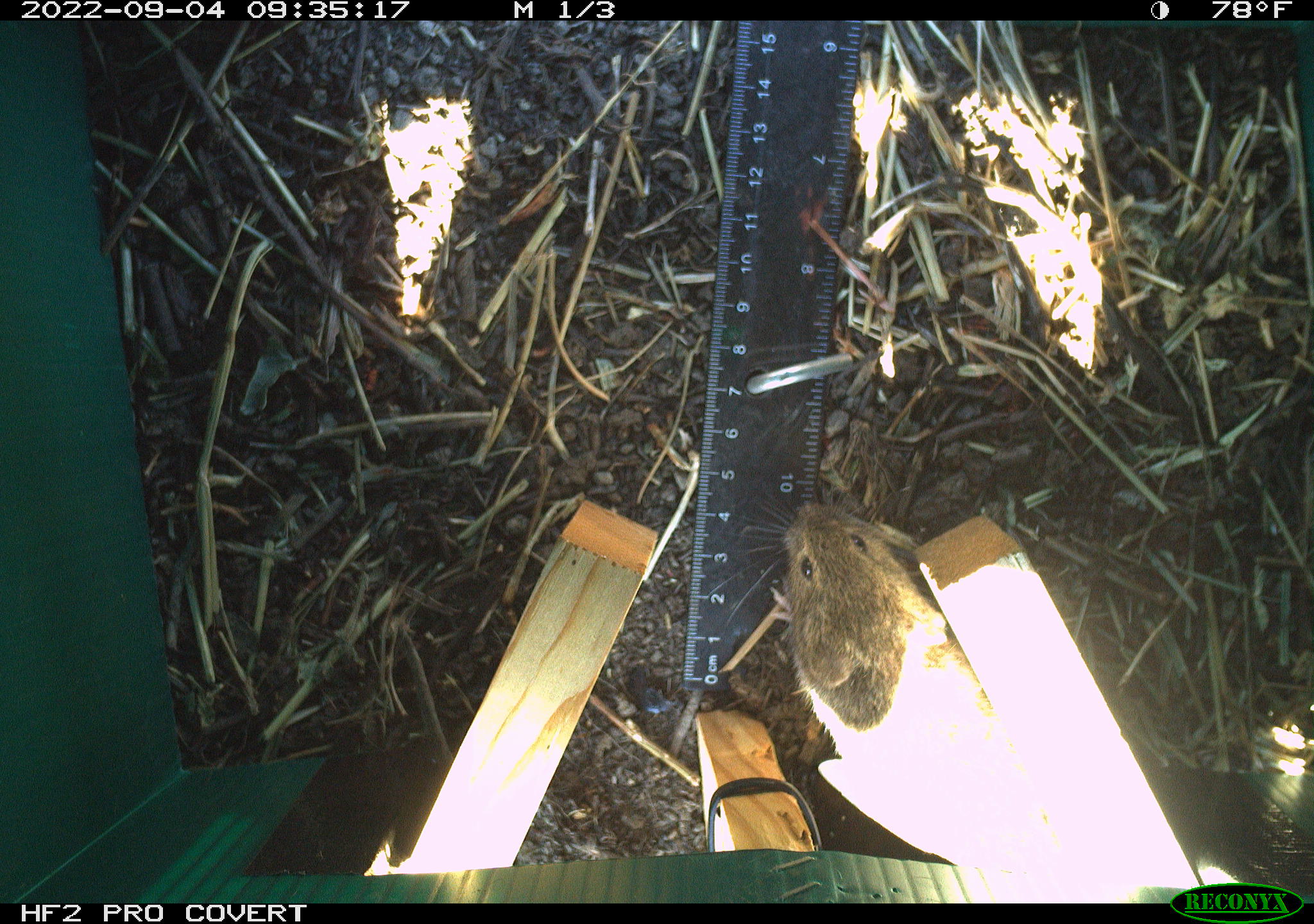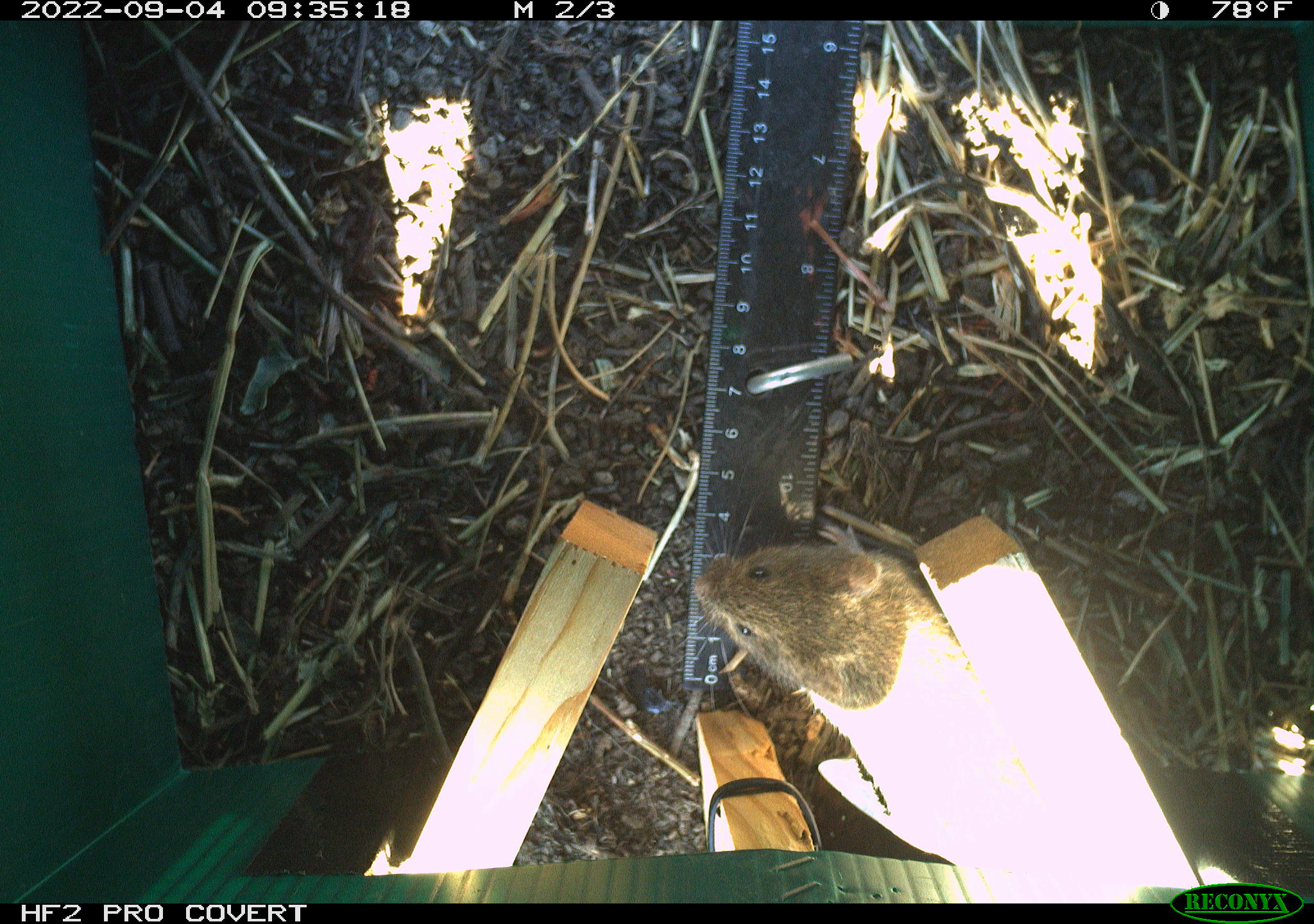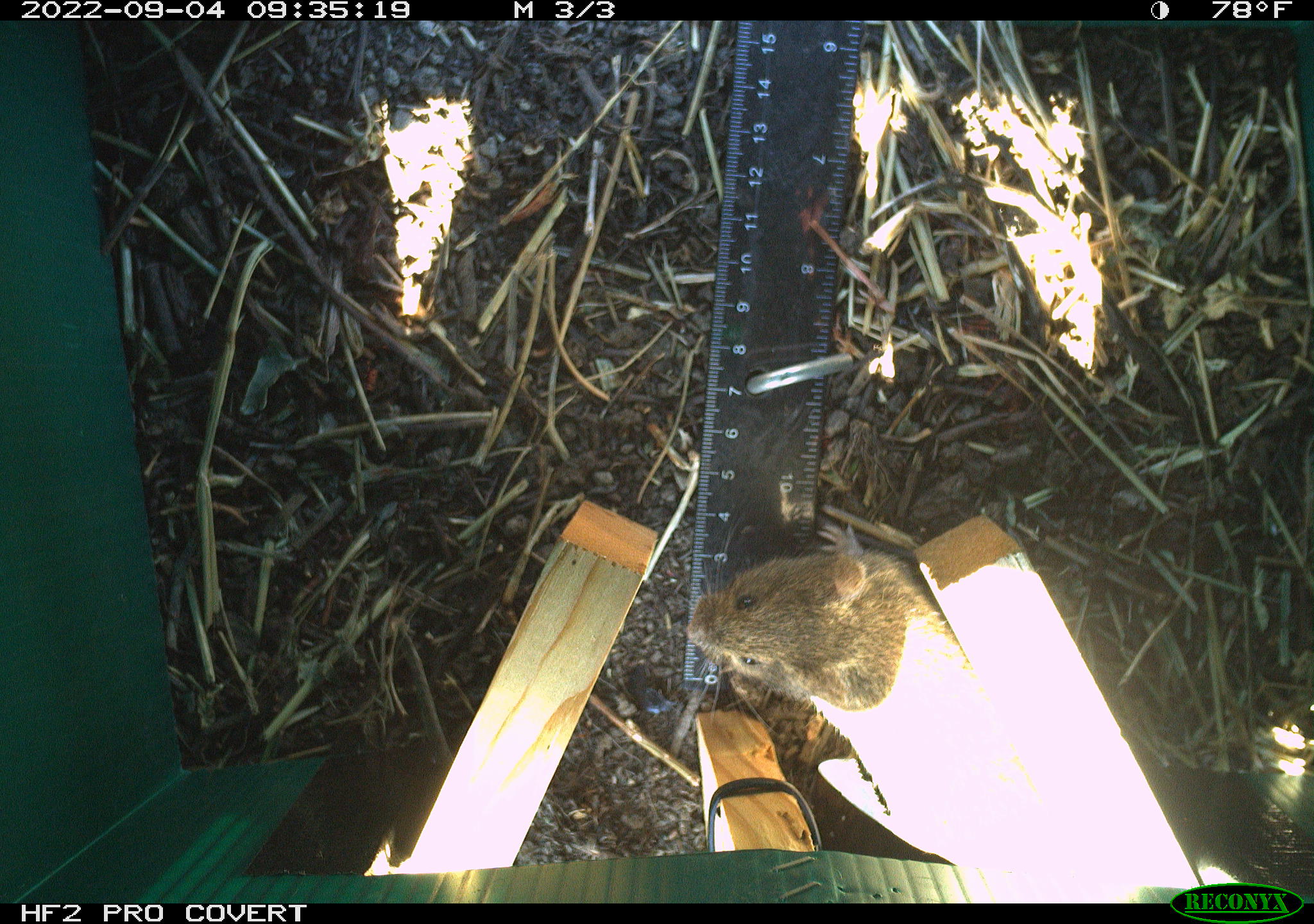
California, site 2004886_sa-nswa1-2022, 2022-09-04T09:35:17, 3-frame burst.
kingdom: Animalia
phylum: Chordata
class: Mammalia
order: Rodentia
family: Cricetidae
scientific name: Cricetidae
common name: hamsters, voles, lemmings, and allies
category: cricetidae family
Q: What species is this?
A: Cricetidae family (hamsters, voles, lemmings, and allies) (Cricetidae).